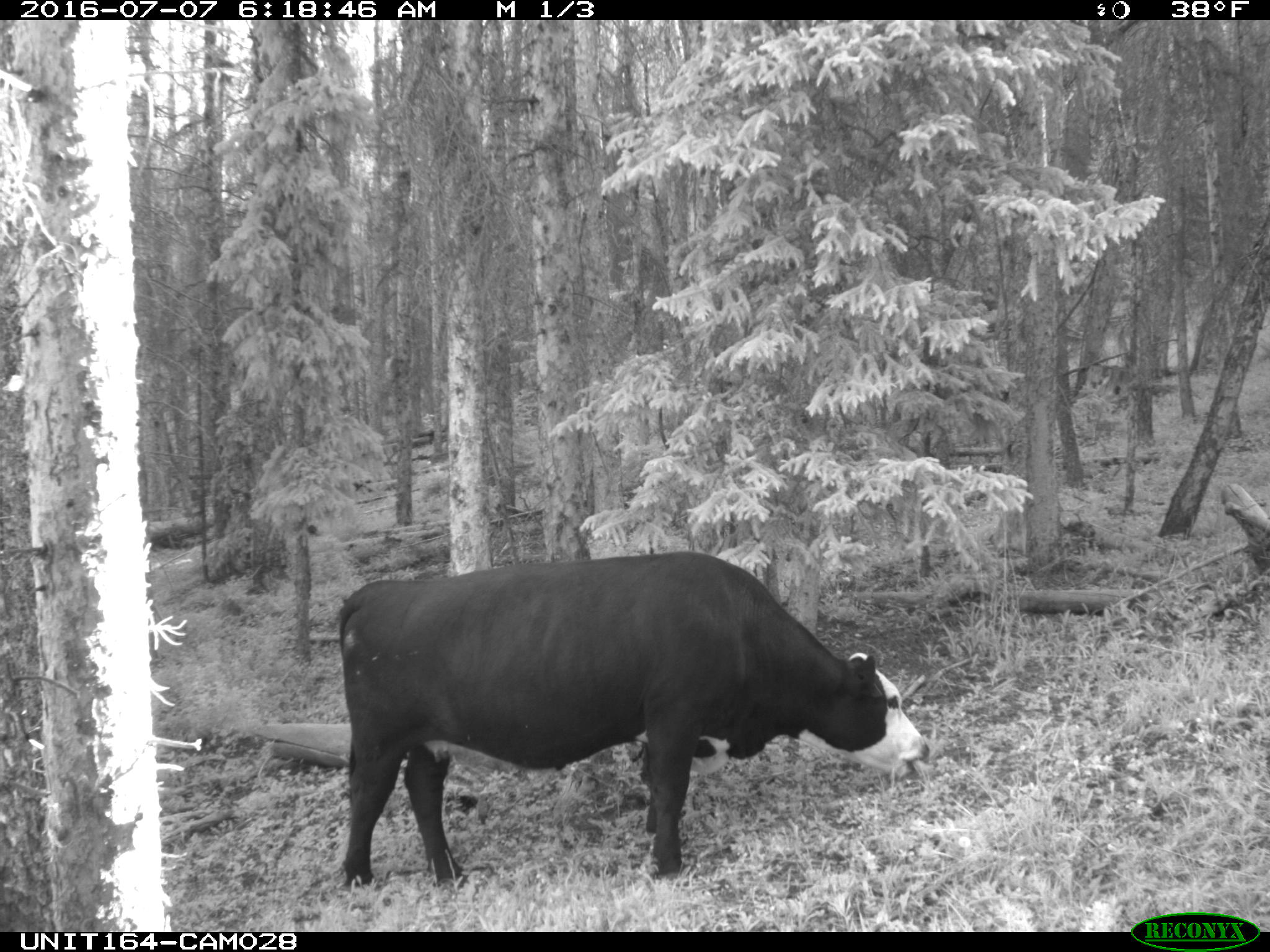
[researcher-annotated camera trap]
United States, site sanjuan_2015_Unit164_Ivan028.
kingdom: Animalia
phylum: Chordata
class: Mammalia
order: Artiodactyla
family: Bovidae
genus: Bos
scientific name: Bos taurus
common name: domestic cow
Bos taurus (domestic cow).